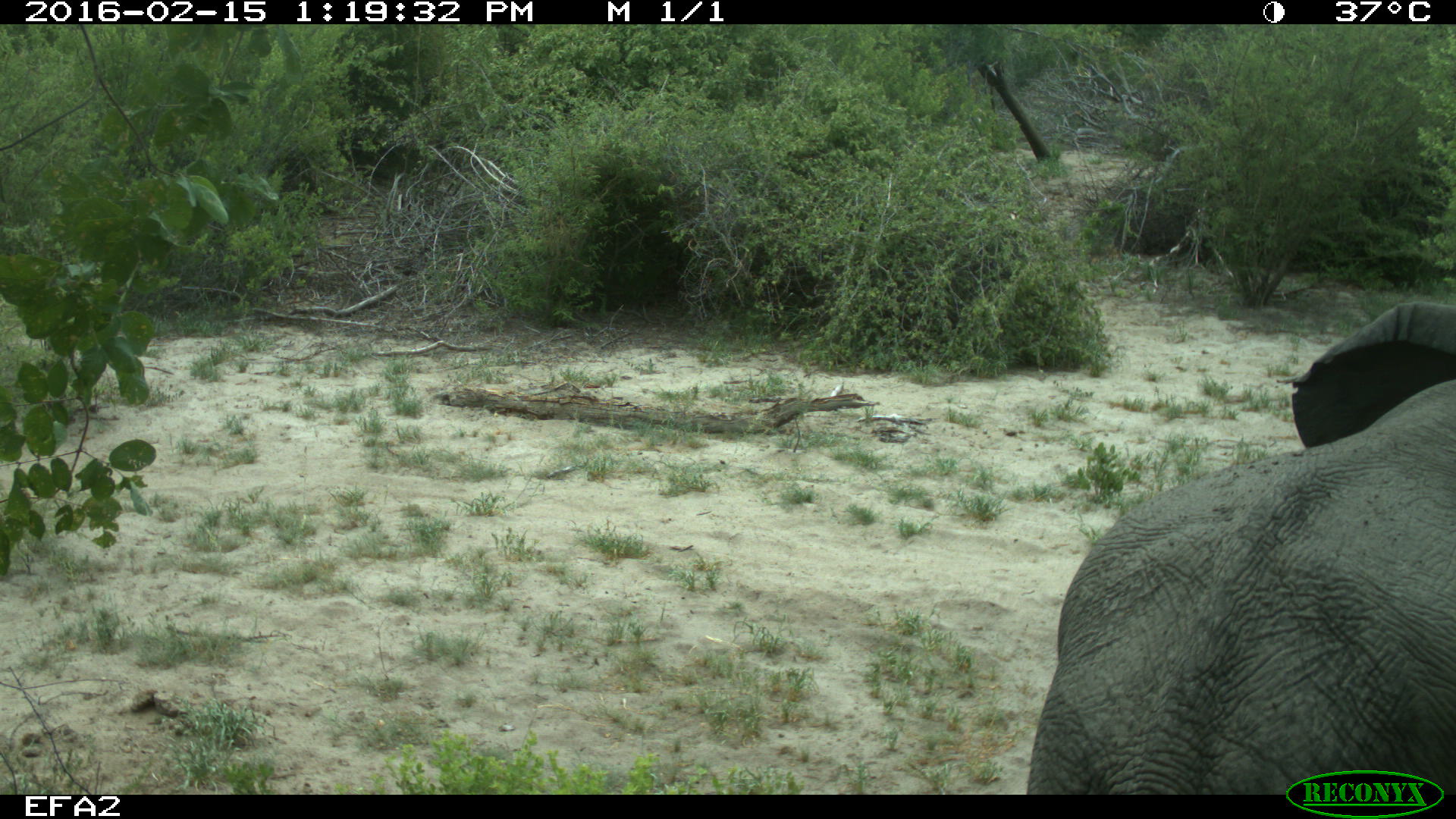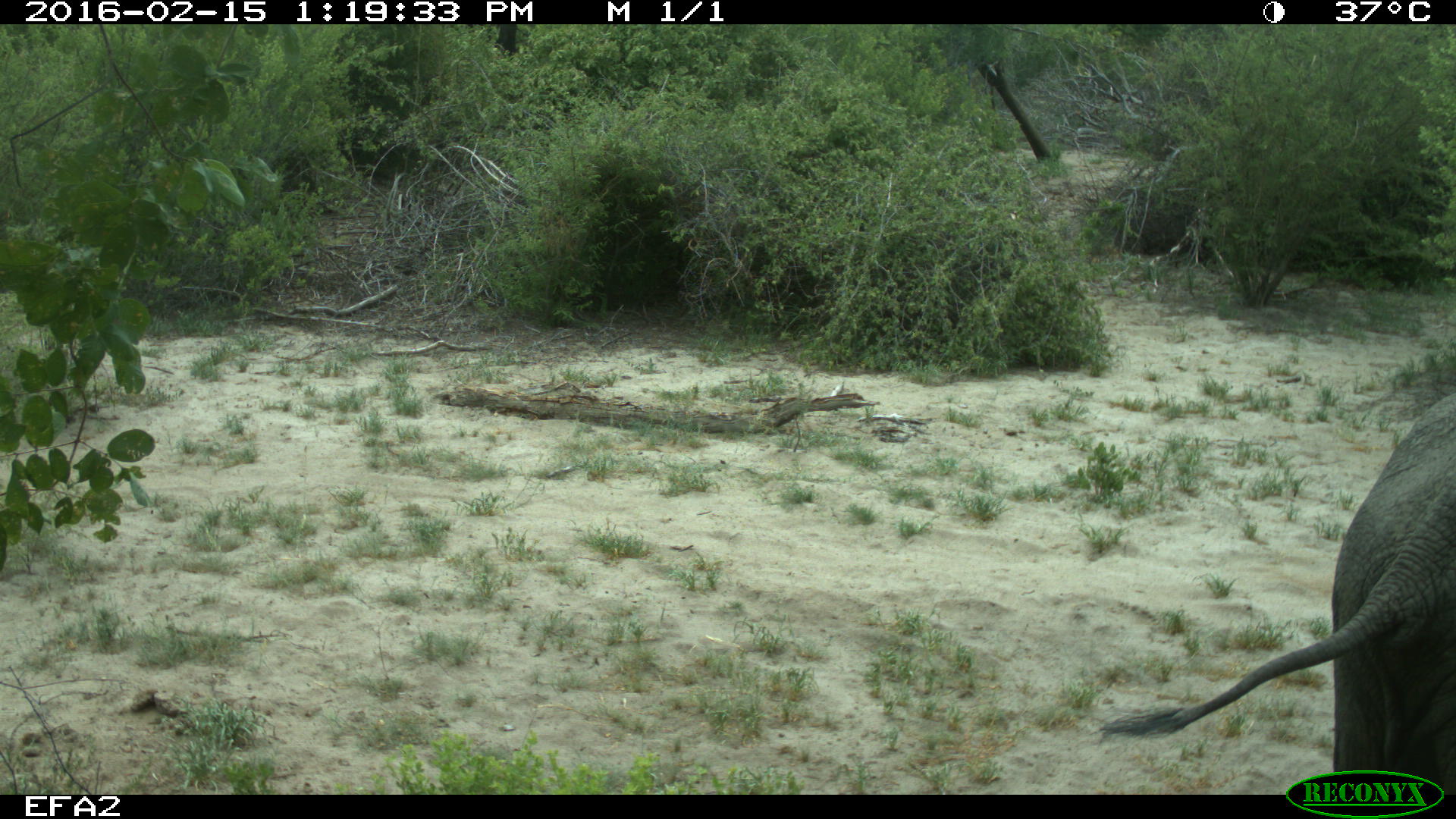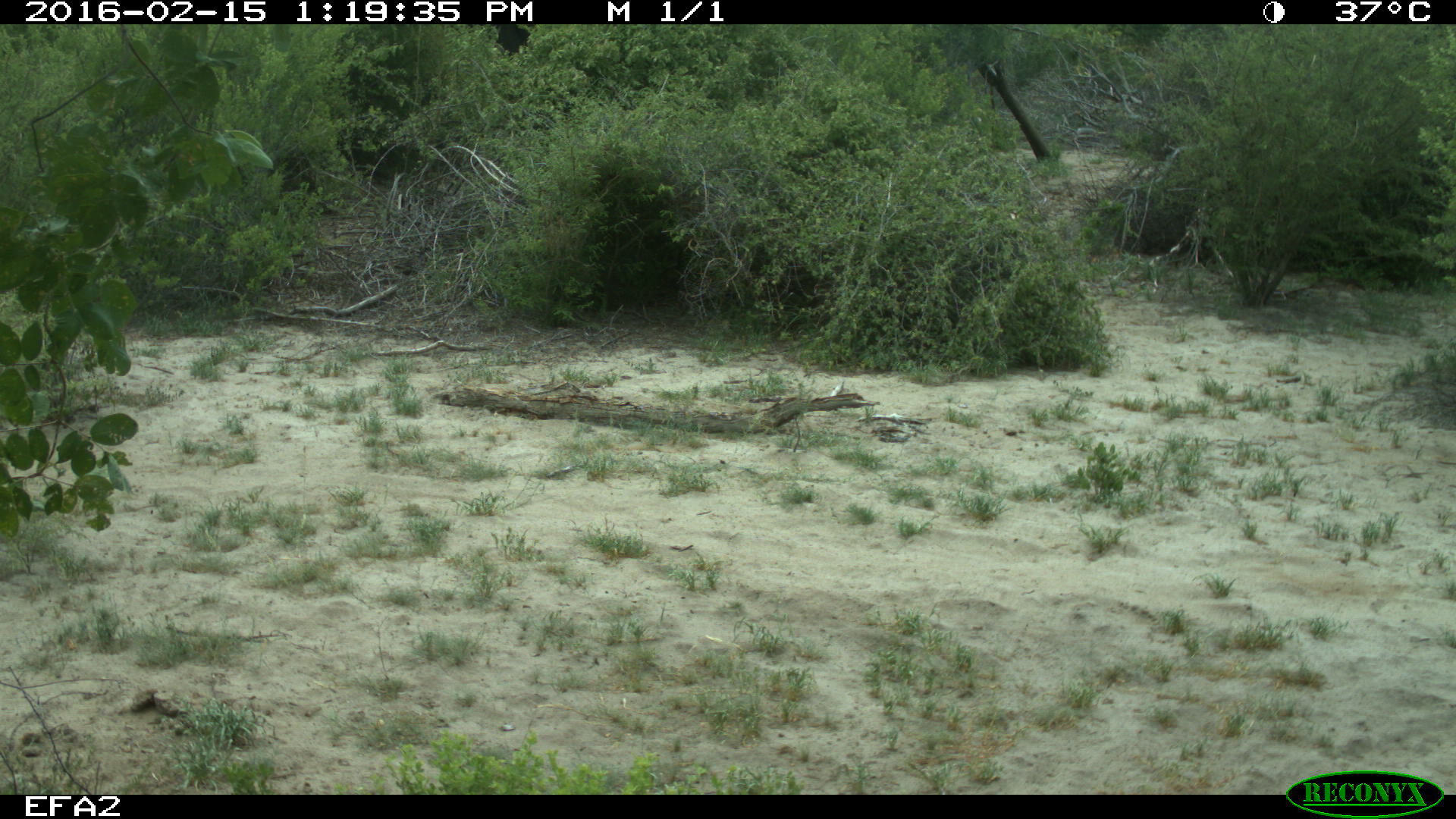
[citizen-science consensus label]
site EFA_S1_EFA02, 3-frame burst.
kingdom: Animalia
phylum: Chordata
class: Mammalia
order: Proboscidea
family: Elephantidae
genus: Loxodonta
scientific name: Loxodonta africana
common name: african bush elephant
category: elephant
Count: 1.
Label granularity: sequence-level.